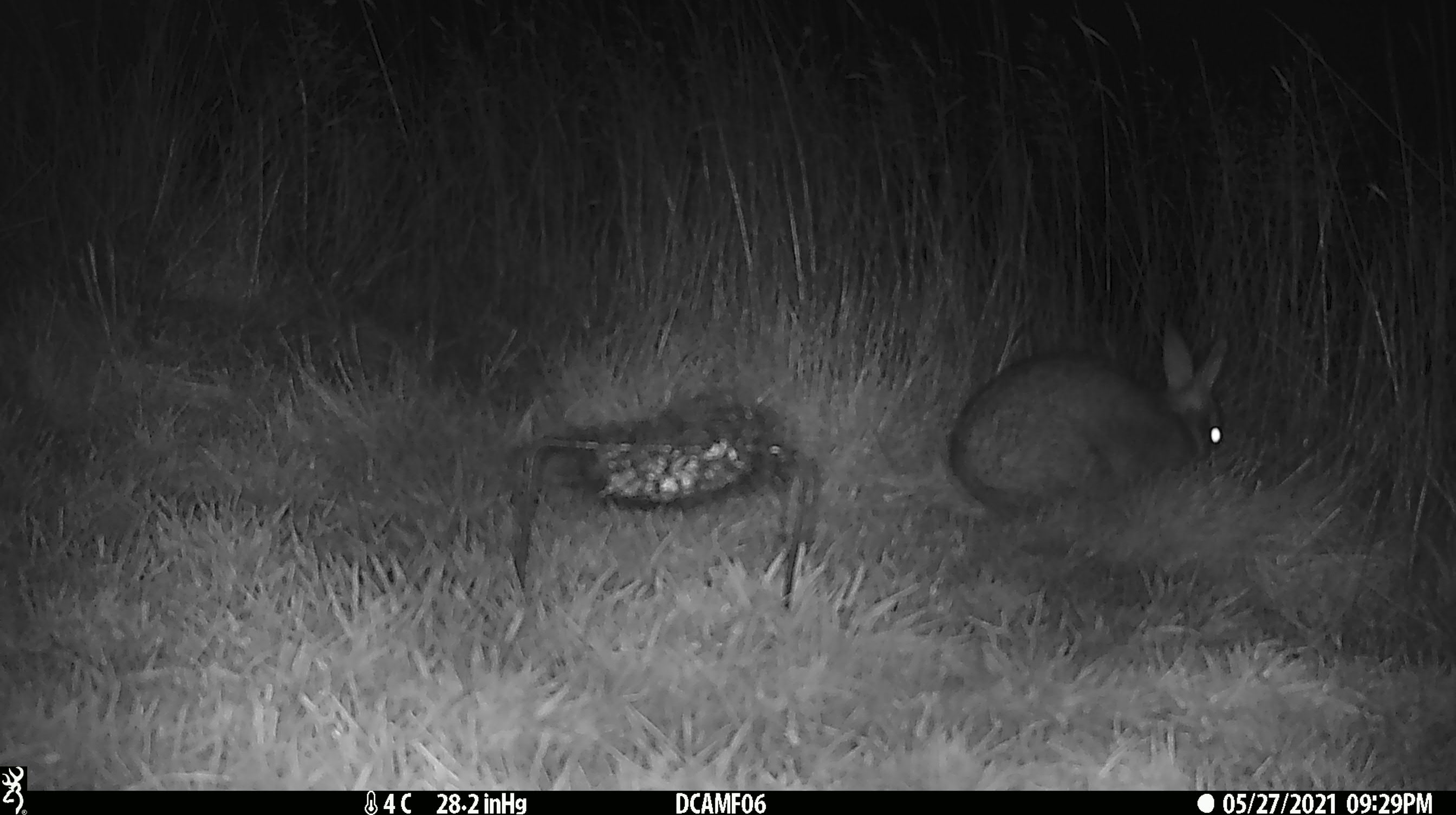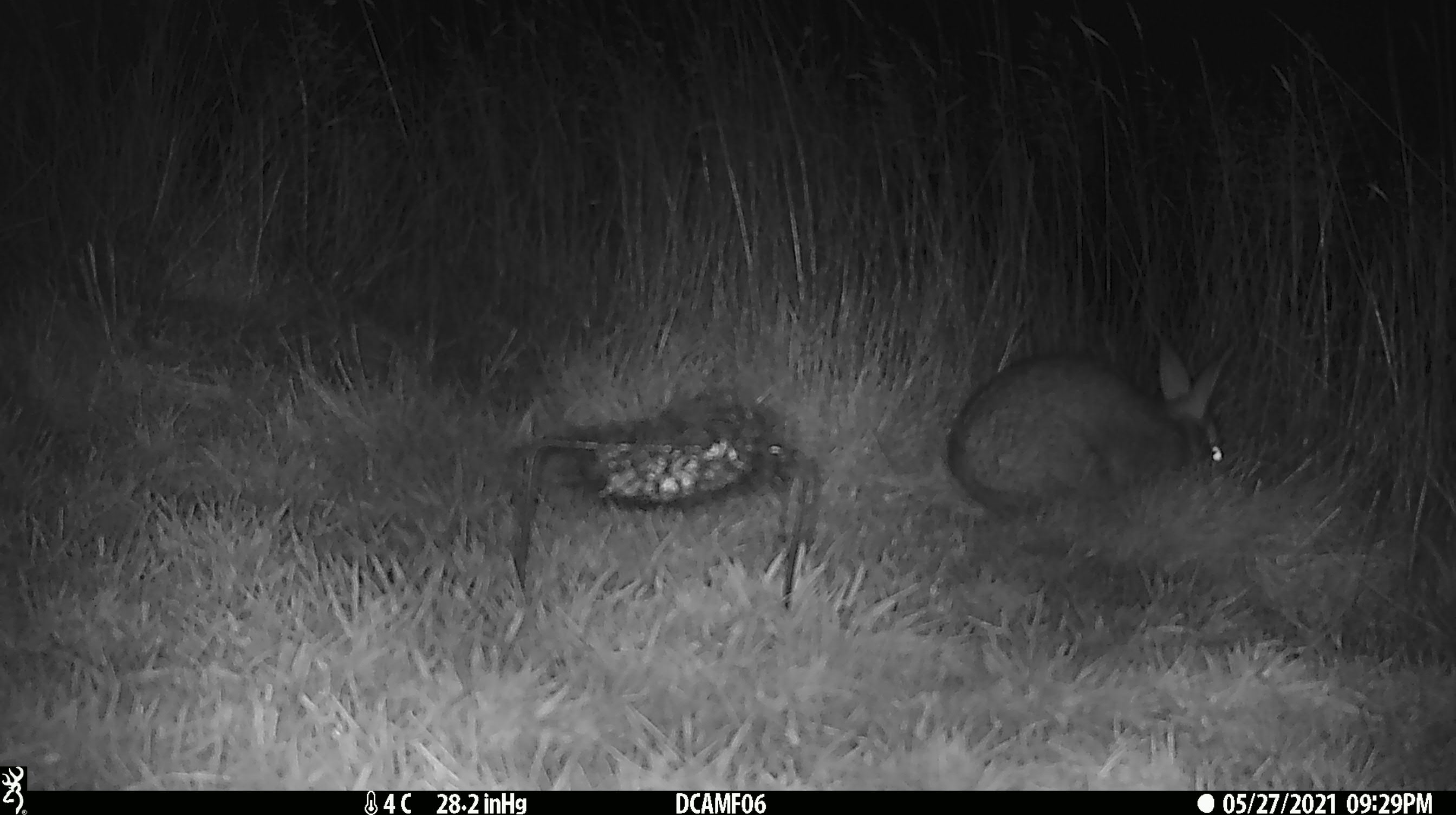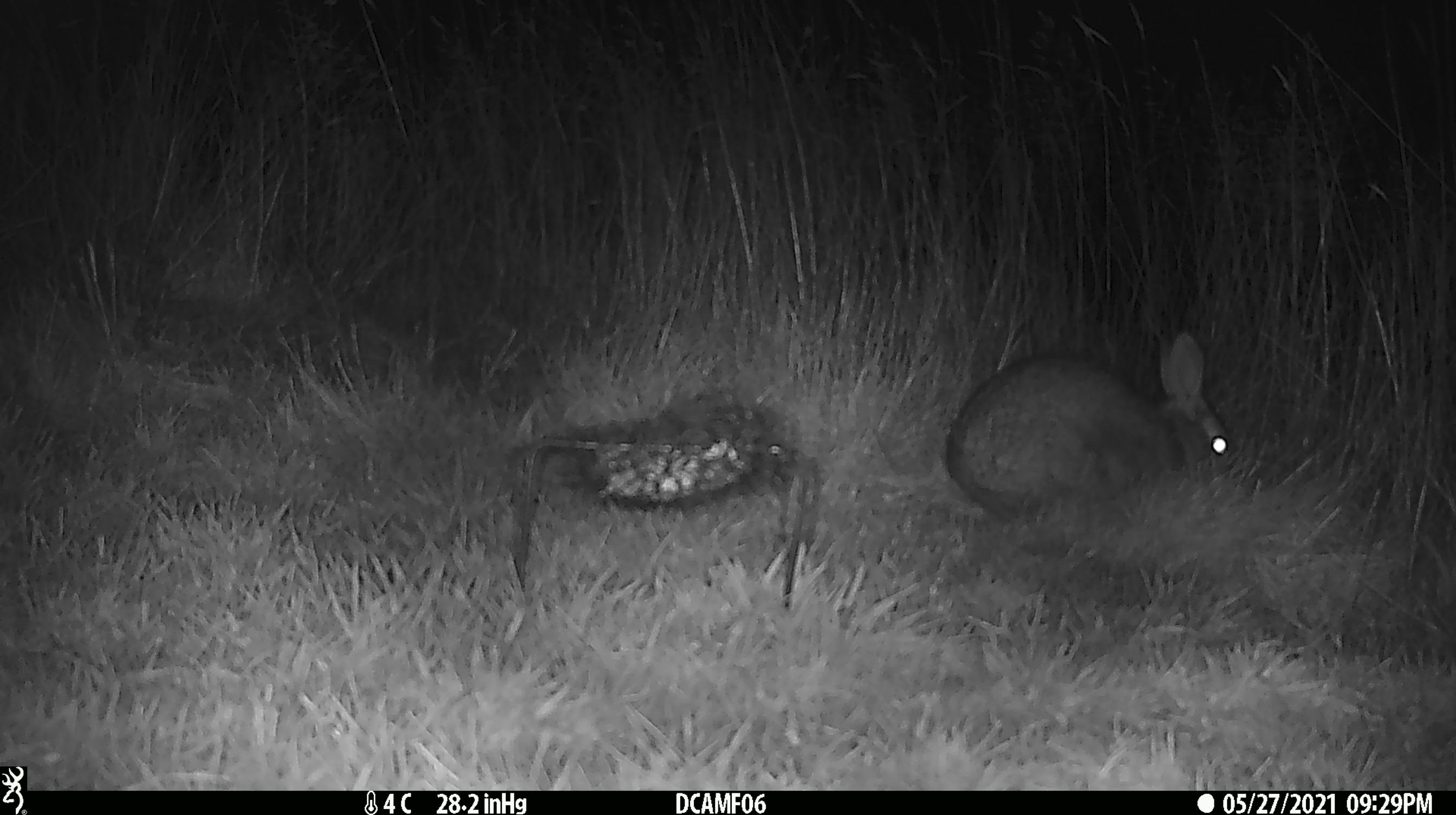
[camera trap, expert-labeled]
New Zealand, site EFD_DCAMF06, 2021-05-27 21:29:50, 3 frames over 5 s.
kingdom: Animalia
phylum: Chordata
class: Mammalia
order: Lagomorpha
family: Leporidae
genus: Oryctolagus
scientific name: Oryctolagus cuniculus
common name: european rabbit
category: rabbit